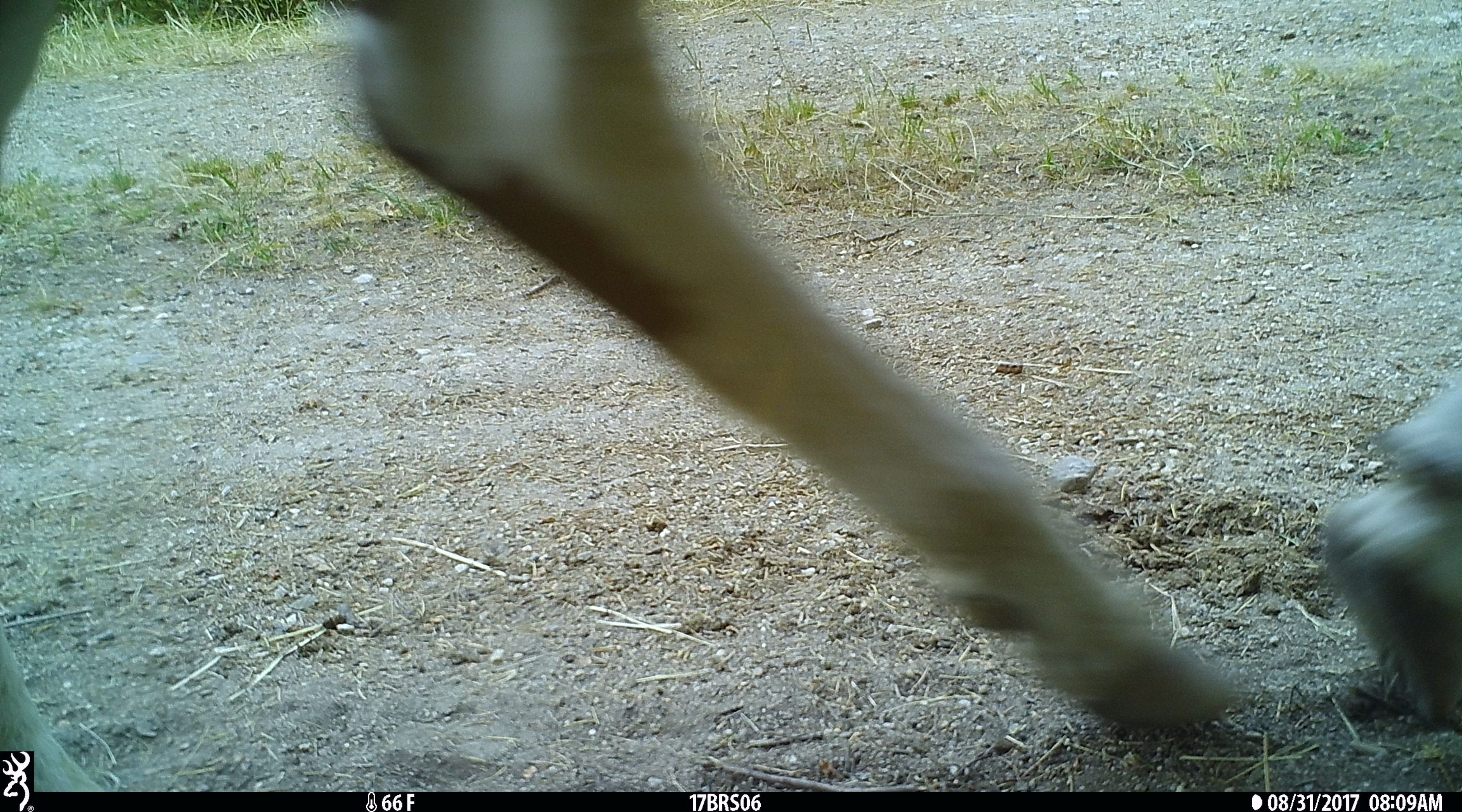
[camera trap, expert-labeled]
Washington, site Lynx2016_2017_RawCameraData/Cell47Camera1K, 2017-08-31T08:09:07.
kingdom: Animalia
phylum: Chordata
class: Mammalia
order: Artiodactyla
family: Bovidae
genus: Bos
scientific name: Bos taurus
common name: domestic cattle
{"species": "domestic cattle (Bos taurus)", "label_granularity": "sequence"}